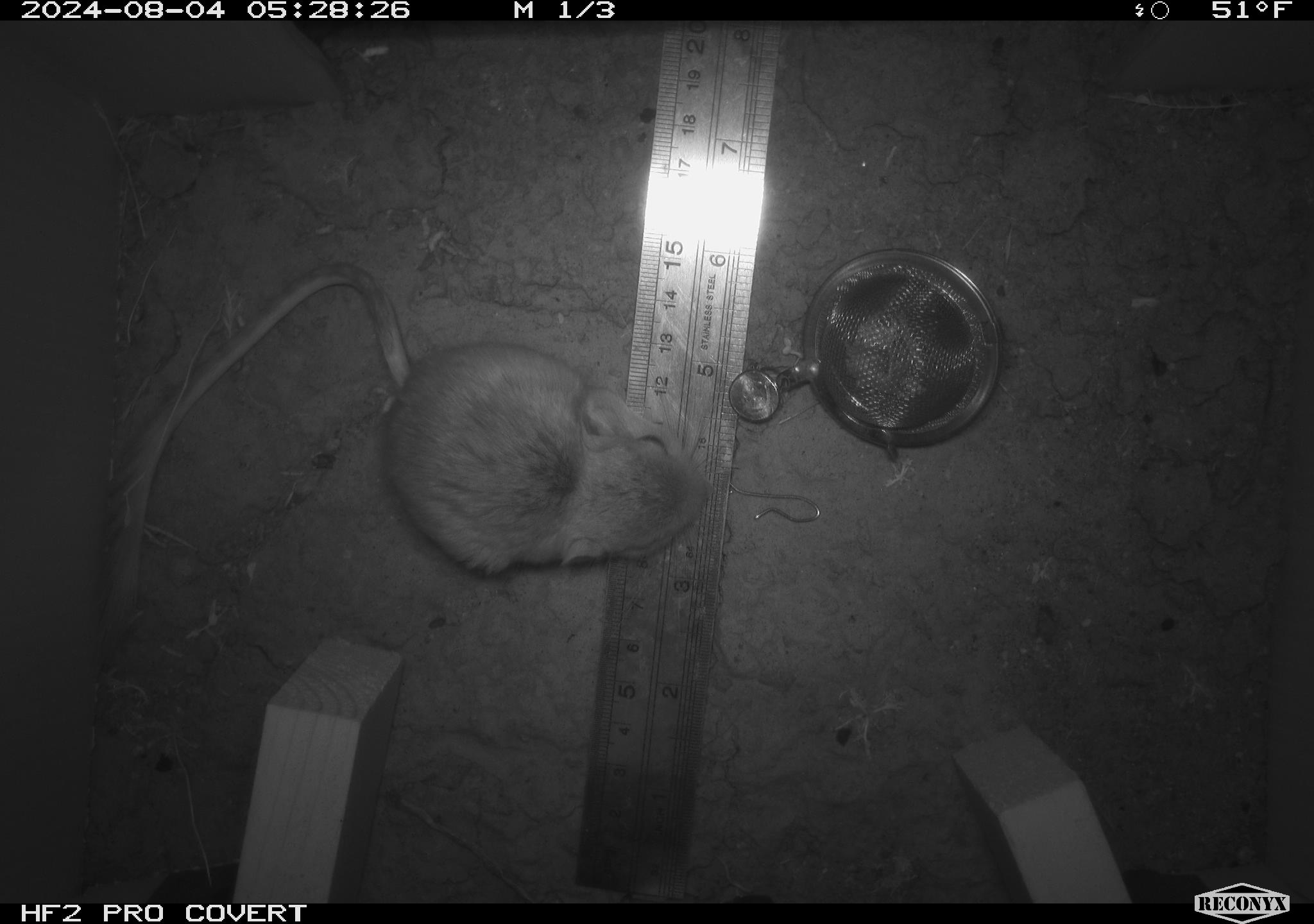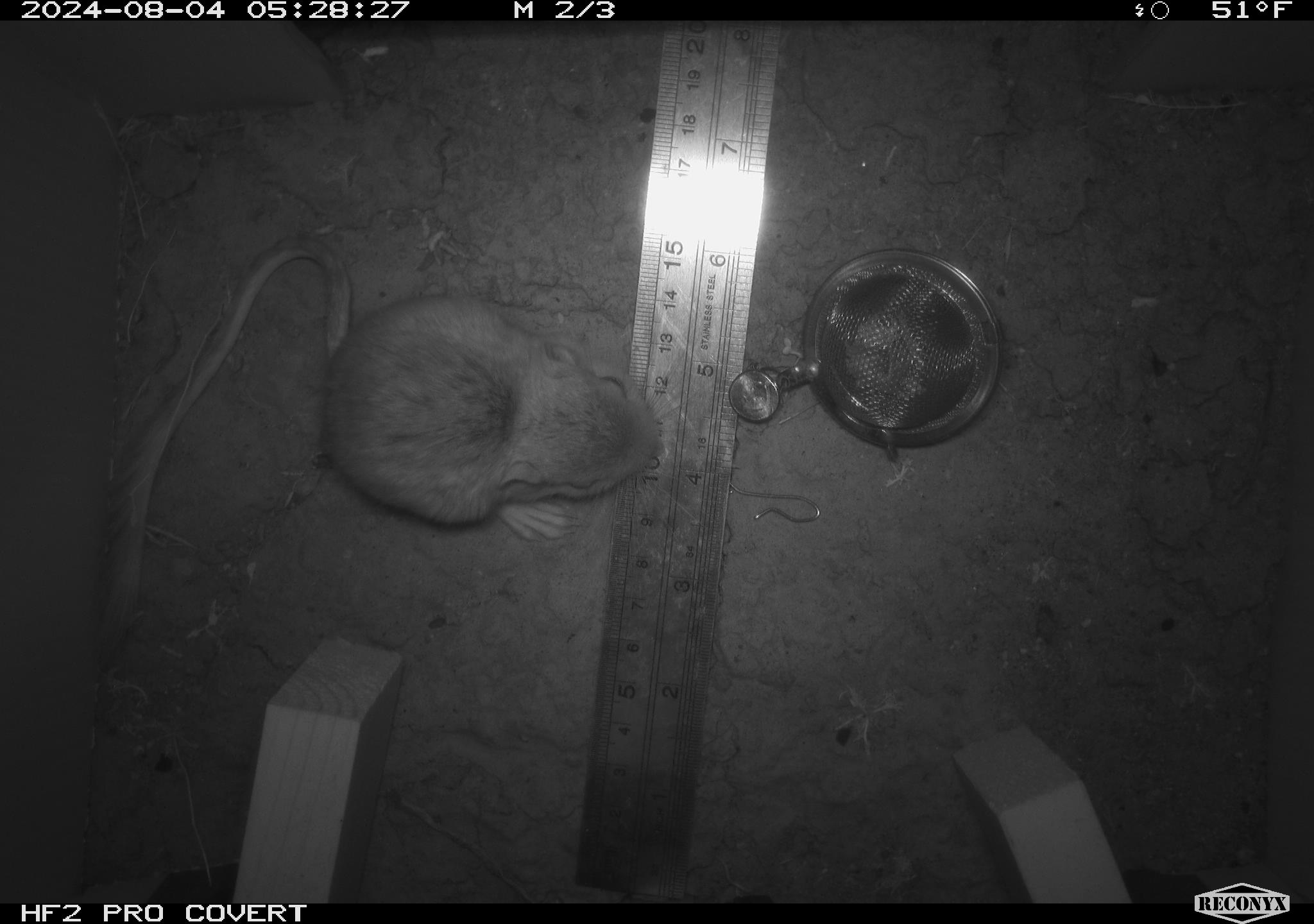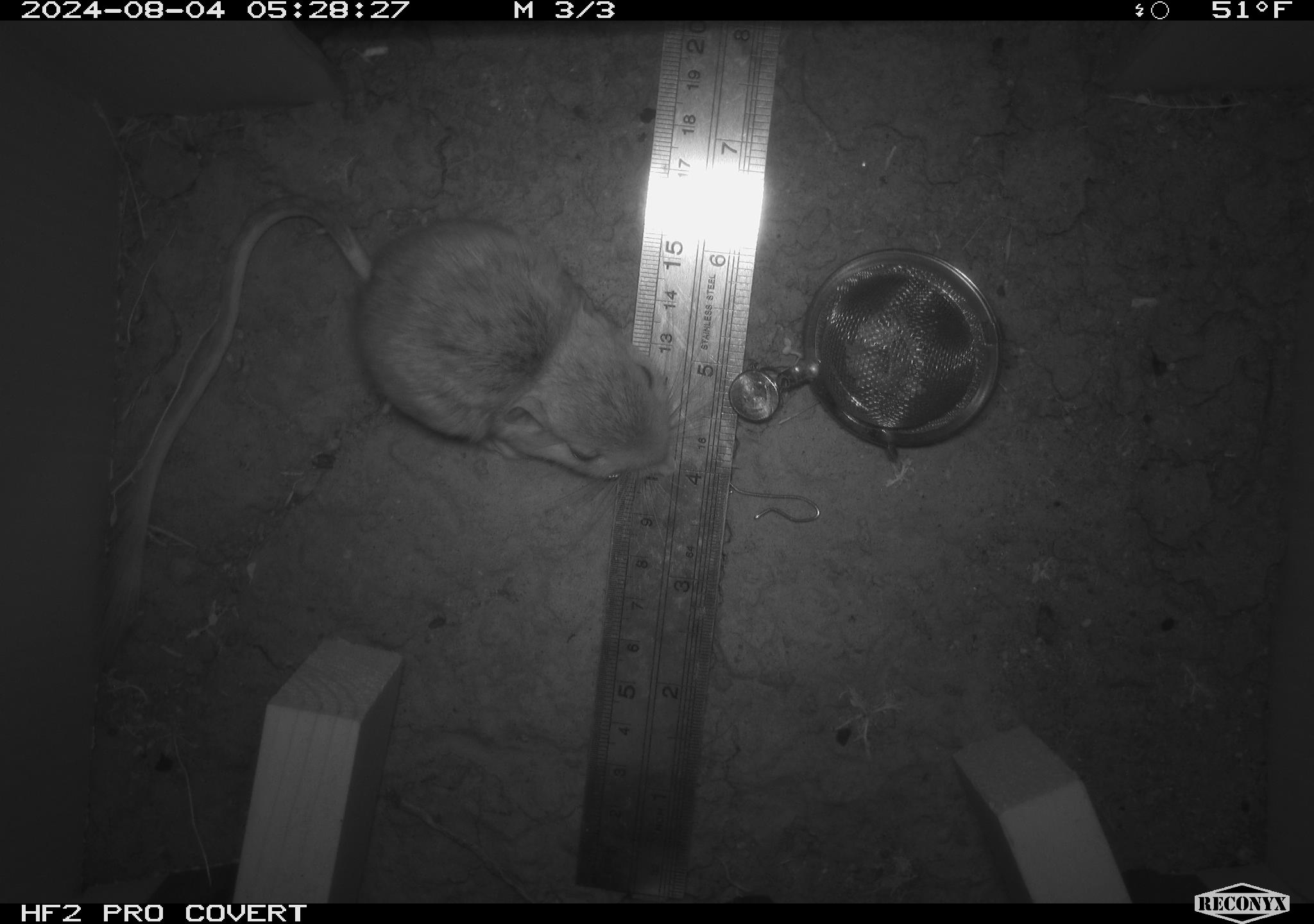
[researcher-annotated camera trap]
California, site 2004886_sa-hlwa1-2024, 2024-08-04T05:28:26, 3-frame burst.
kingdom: Animalia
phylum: Chordata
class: Mammalia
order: Rodentia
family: Heteromyidae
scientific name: Heteromyidae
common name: kangaroo rats and pocket mice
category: heteromyidae family